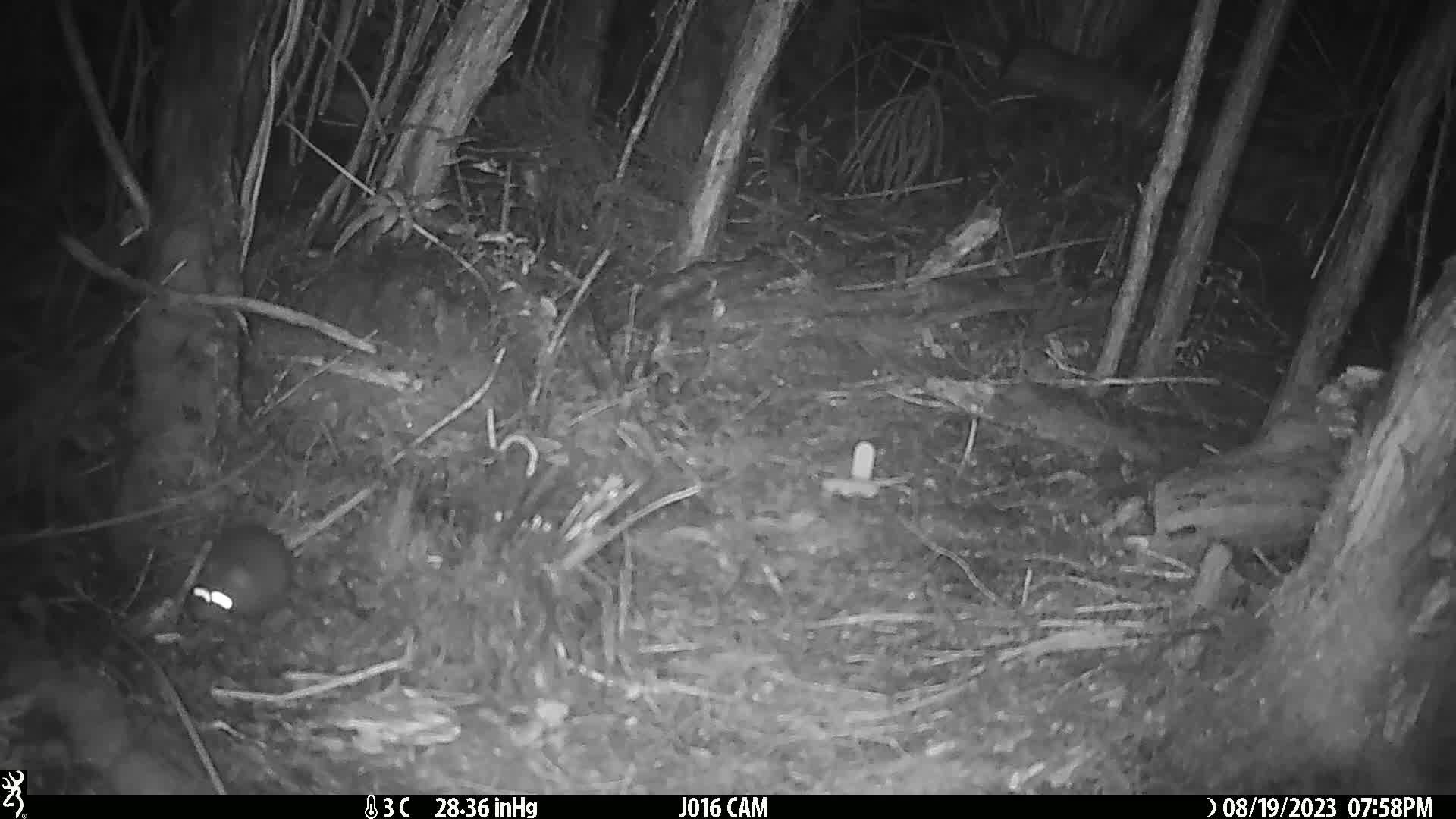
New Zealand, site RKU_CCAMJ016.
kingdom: Animalia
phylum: Chordata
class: Mammalia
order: Rodentia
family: Muridae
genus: Rattus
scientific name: Rattus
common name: rat